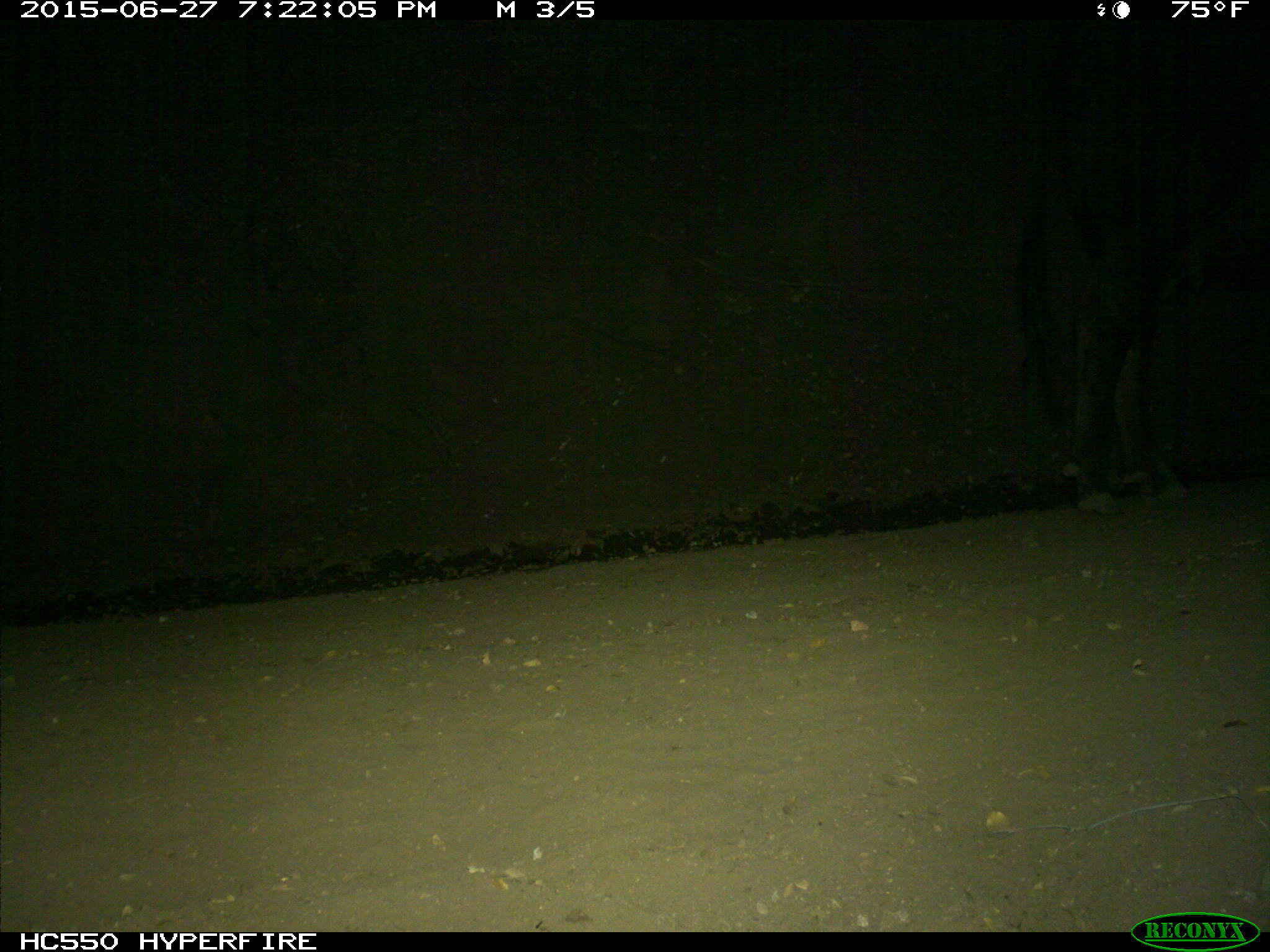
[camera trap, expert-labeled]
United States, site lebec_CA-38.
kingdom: Animalia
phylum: Chordata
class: Mammalia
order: Artiodactyla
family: Bovidae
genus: Bos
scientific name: Bos taurus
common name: domestic cow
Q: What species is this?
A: Bos taurus (domestic cow).